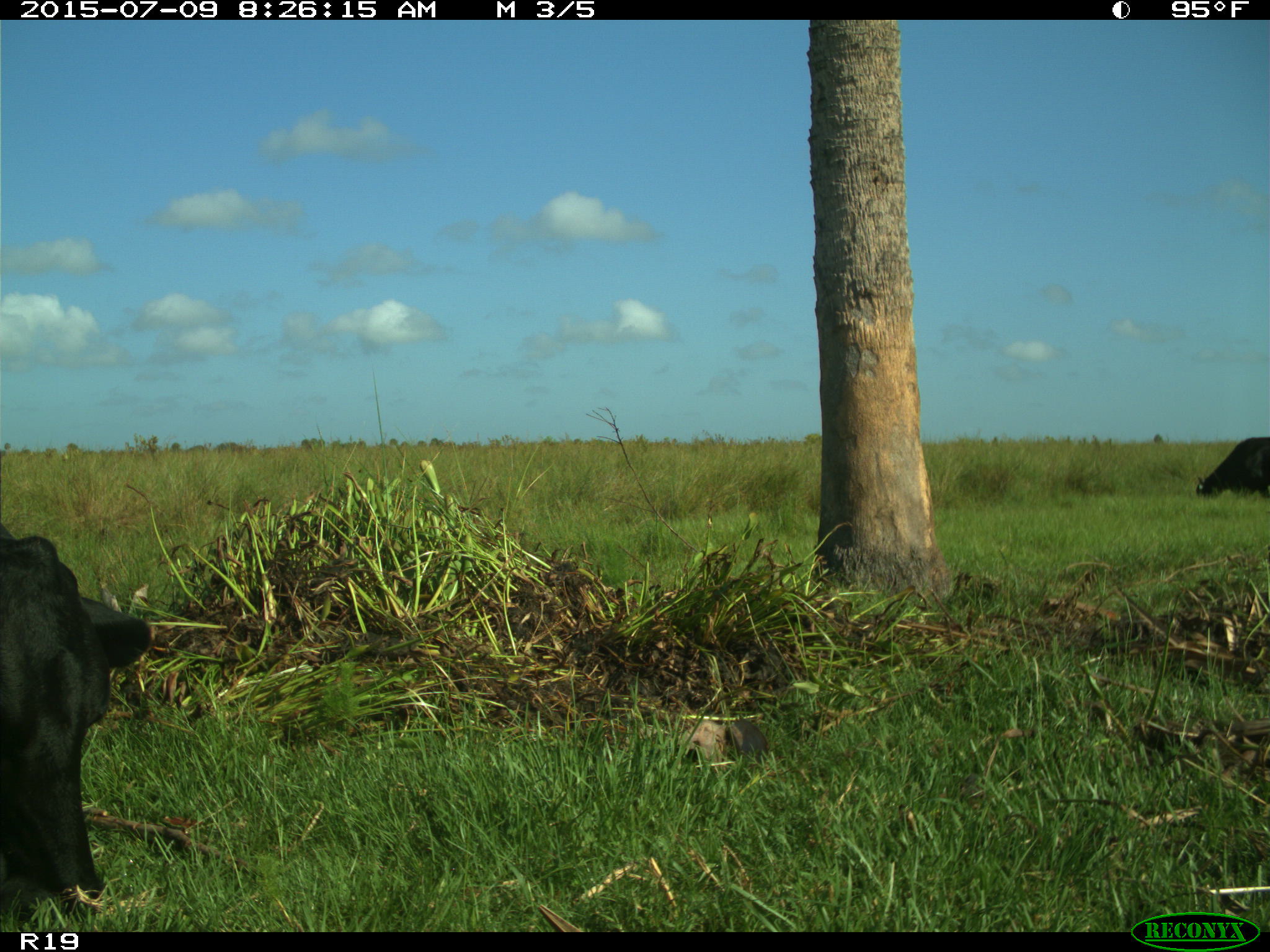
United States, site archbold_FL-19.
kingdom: Animalia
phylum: Chordata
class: Mammalia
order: Artiodactyla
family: Bovidae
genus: Bos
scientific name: Bos taurus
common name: domestic cow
Bos taurus (domestic cow).